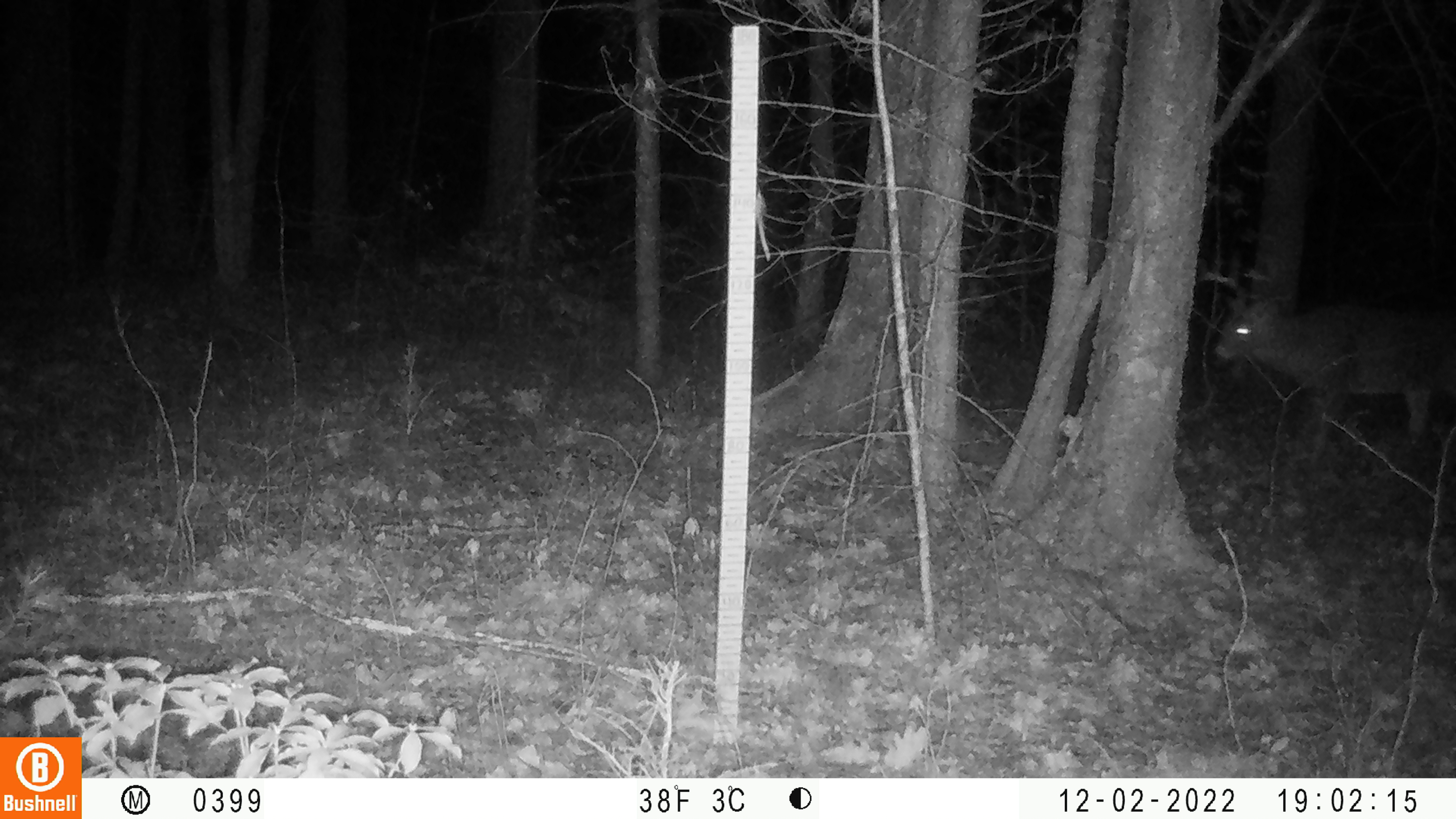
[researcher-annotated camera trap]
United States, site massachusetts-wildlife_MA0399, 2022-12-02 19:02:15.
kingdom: Animalia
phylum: Chordata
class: Mammalia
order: Artiodactyla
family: Cervidae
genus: Odocoileus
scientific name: Odocoileus virginianus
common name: white-tailed deer